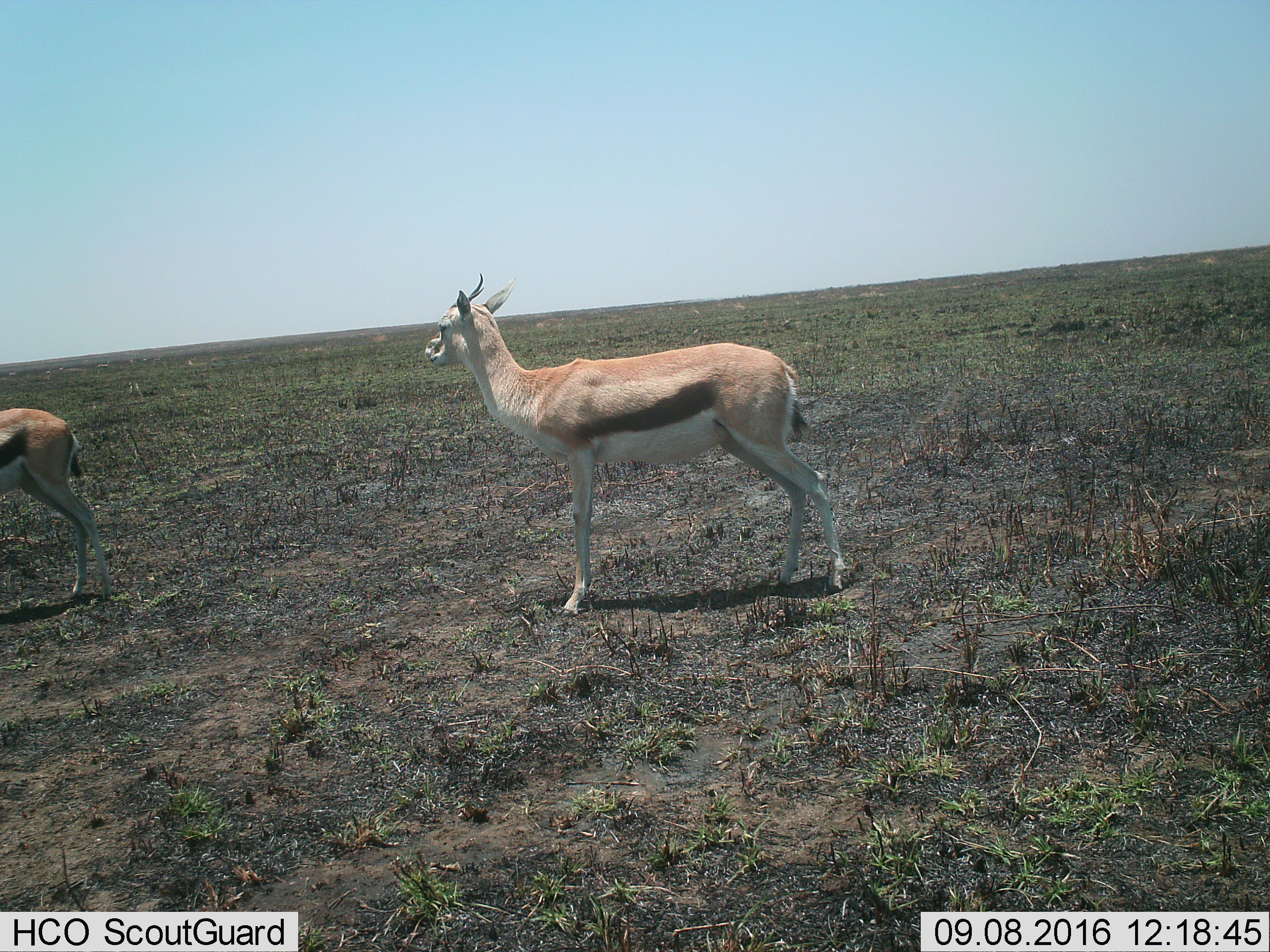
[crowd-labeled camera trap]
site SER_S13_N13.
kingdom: Animalia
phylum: Chordata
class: Mammalia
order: Artiodactyla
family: Bovidae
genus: Eudorcas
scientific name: Eudorcas thomsonii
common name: thomson's gazelle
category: gazellethomsons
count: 2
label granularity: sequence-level